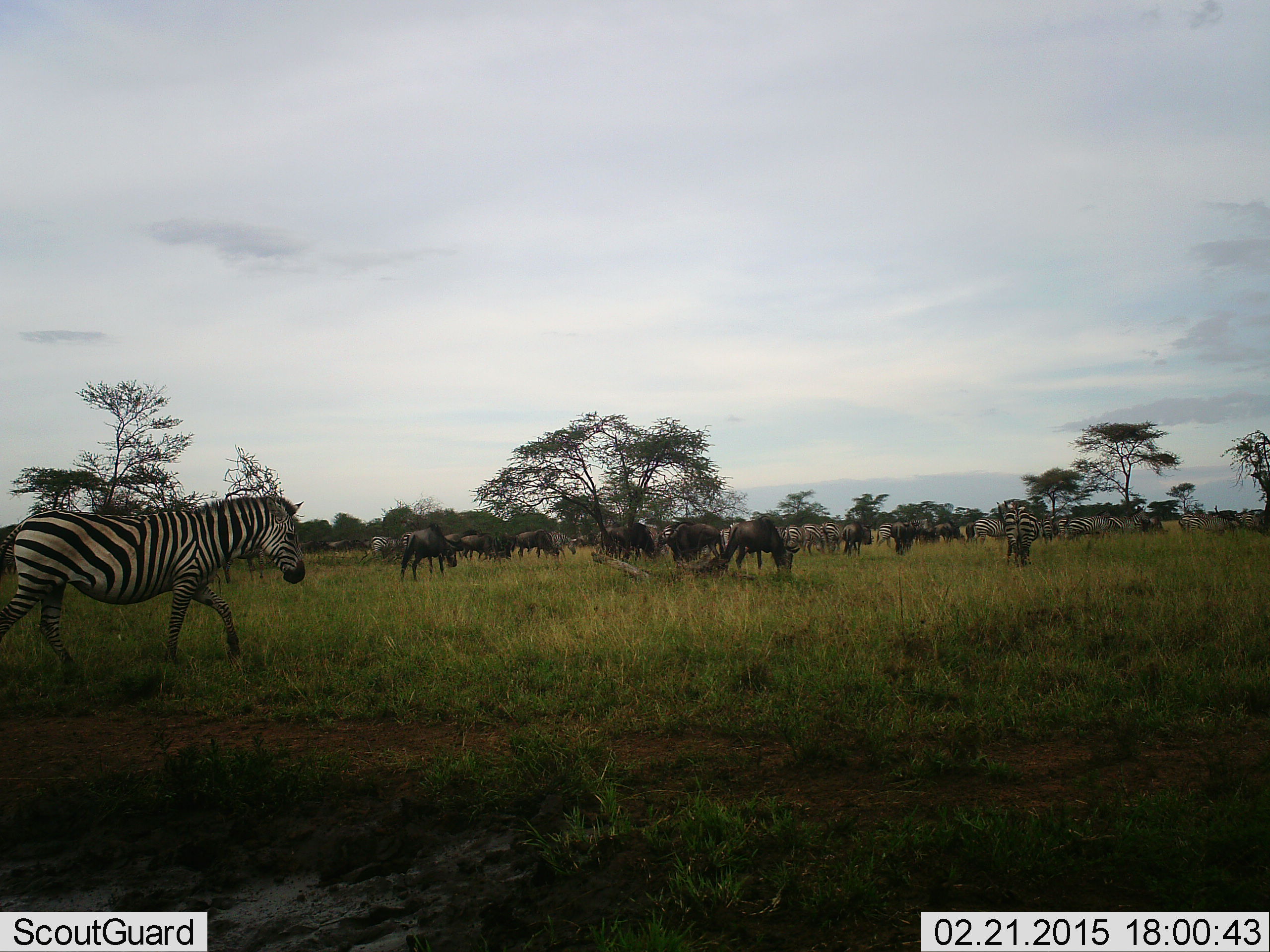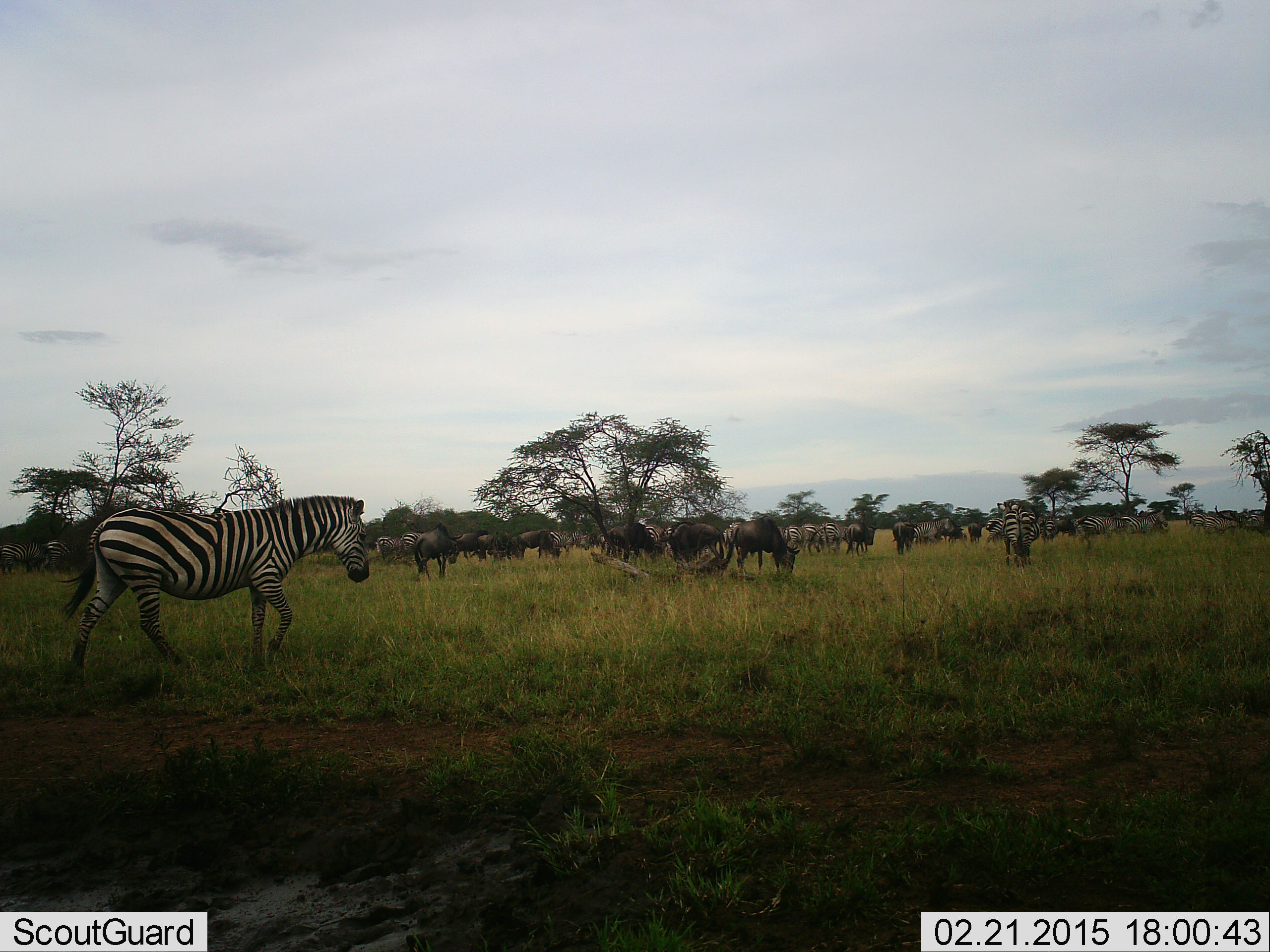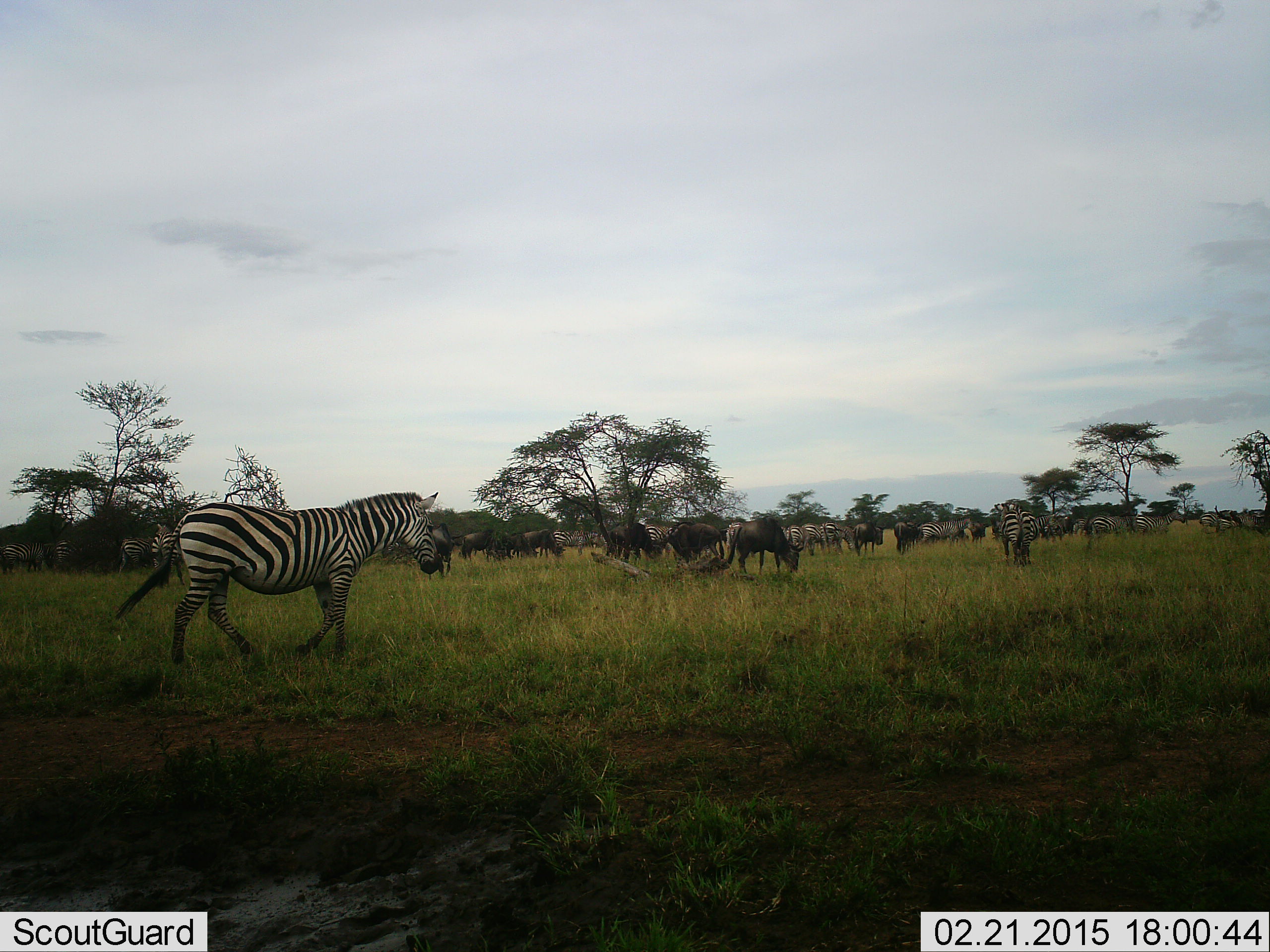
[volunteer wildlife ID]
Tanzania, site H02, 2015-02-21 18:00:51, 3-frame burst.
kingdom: Animalia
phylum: Chordata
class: Mammalia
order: Artiodactyla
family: Bovidae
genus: Connochaetes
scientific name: Connochaetes taurinus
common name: blue wildebeest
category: wildebeest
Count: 11-50.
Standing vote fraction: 40%.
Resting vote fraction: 10%.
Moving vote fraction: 80%.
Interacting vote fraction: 0%.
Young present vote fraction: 0%.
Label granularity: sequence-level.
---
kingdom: Animalia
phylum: Chordata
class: Mammalia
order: Perissodactyla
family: Equidae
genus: Equus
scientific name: Equus quagga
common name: plains zebra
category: zebra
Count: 10.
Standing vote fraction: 23%.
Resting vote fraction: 0%.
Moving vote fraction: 85%.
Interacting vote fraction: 15%.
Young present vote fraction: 8%.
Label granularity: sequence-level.